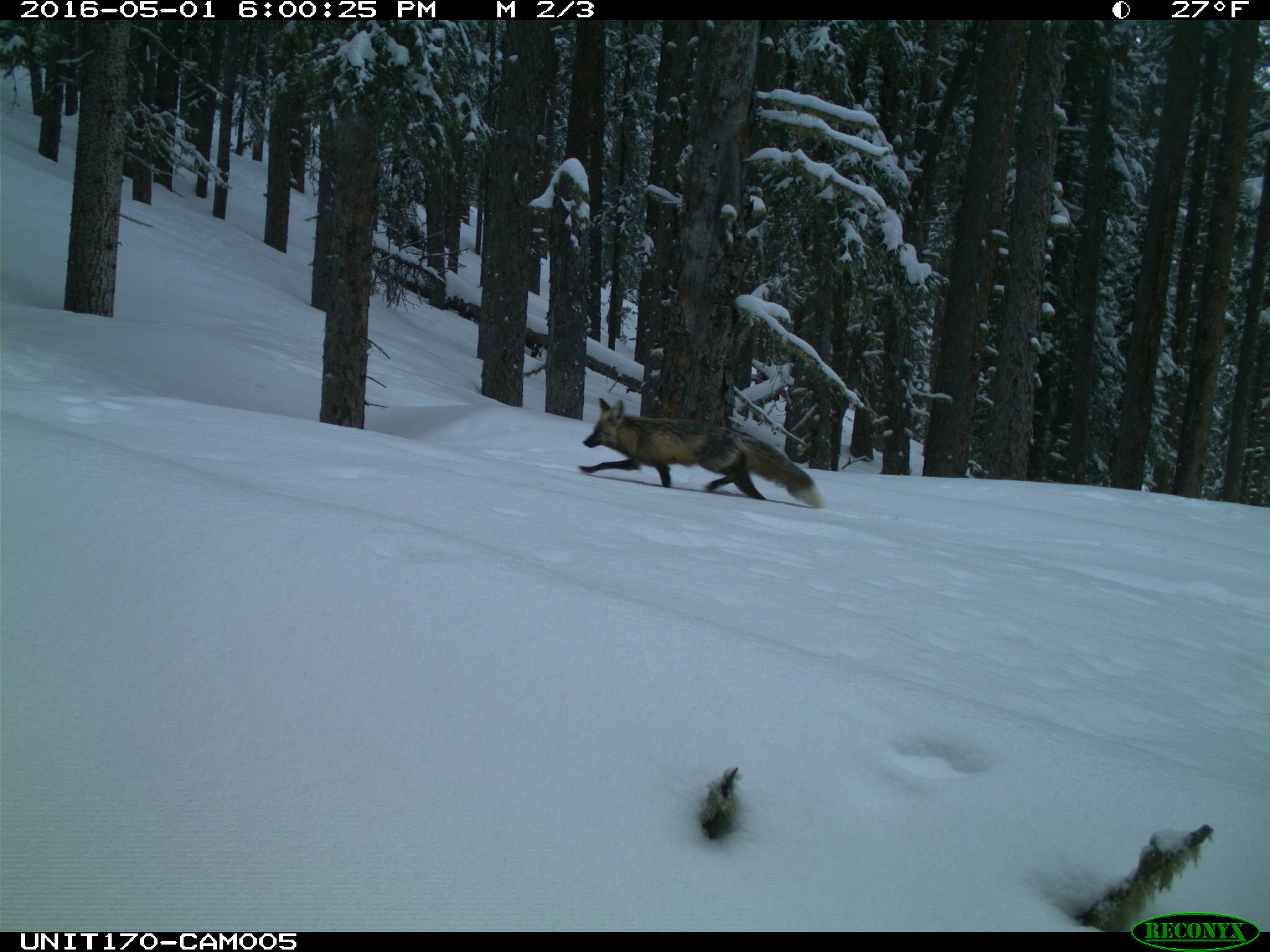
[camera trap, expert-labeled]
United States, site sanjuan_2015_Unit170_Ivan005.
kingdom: Animalia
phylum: Chordata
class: Mammalia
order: Carnivora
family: Canidae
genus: Vulpes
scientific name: Vulpes vulpes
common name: red fox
Vulpes vulpes (red fox).